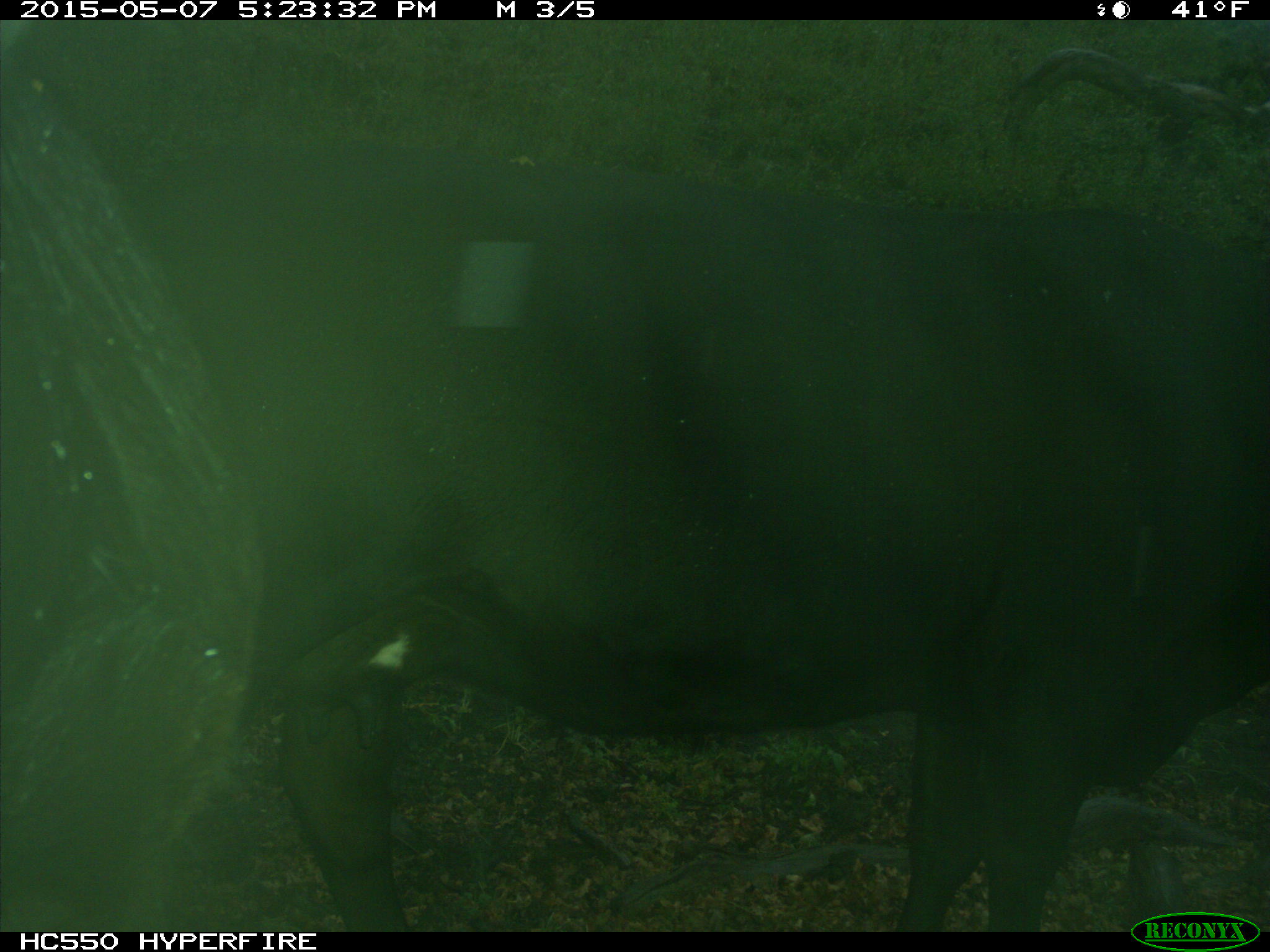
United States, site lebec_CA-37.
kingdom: Animalia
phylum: Chordata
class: Mammalia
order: Artiodactyla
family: Bovidae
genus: Bos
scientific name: Bos taurus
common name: domestic cow